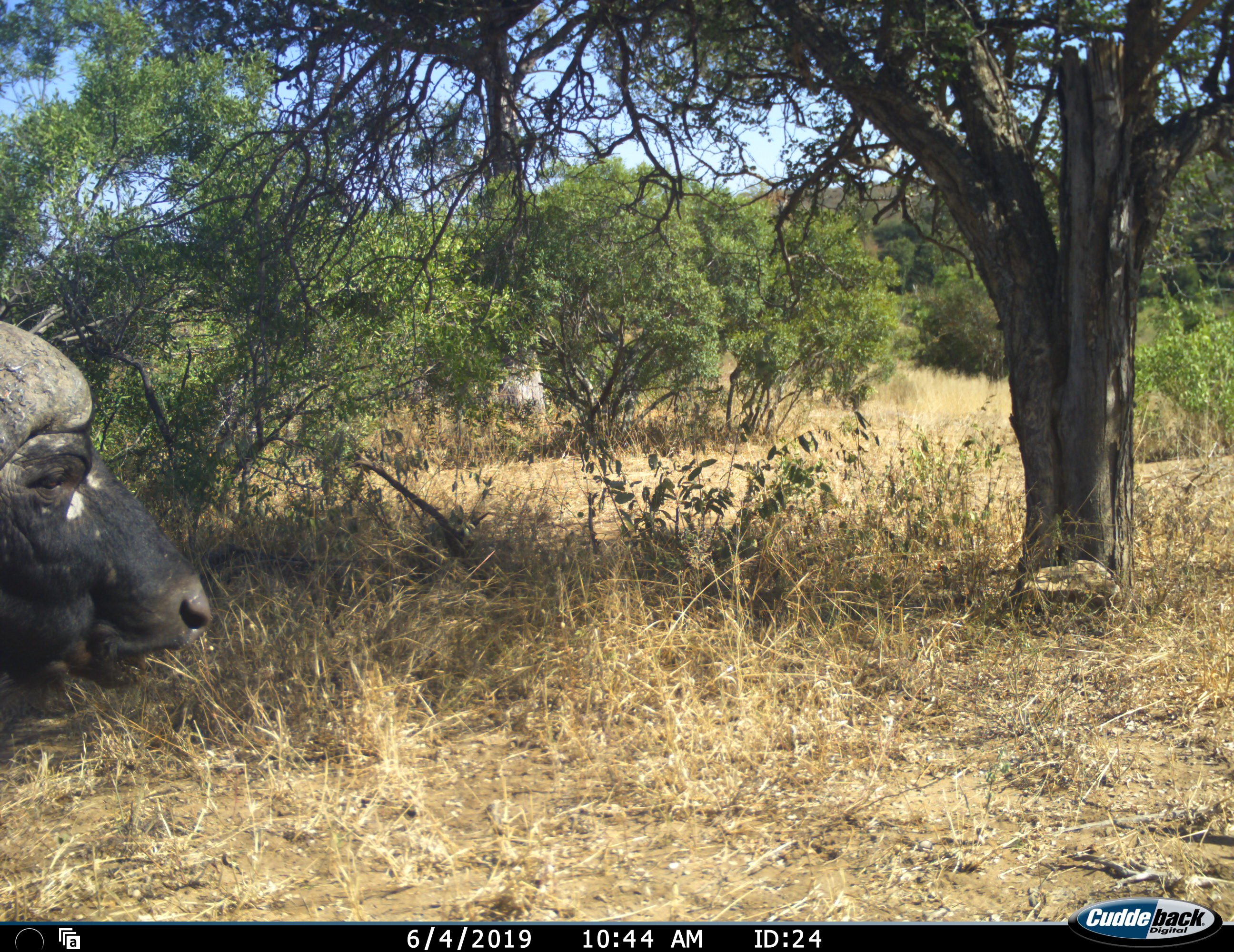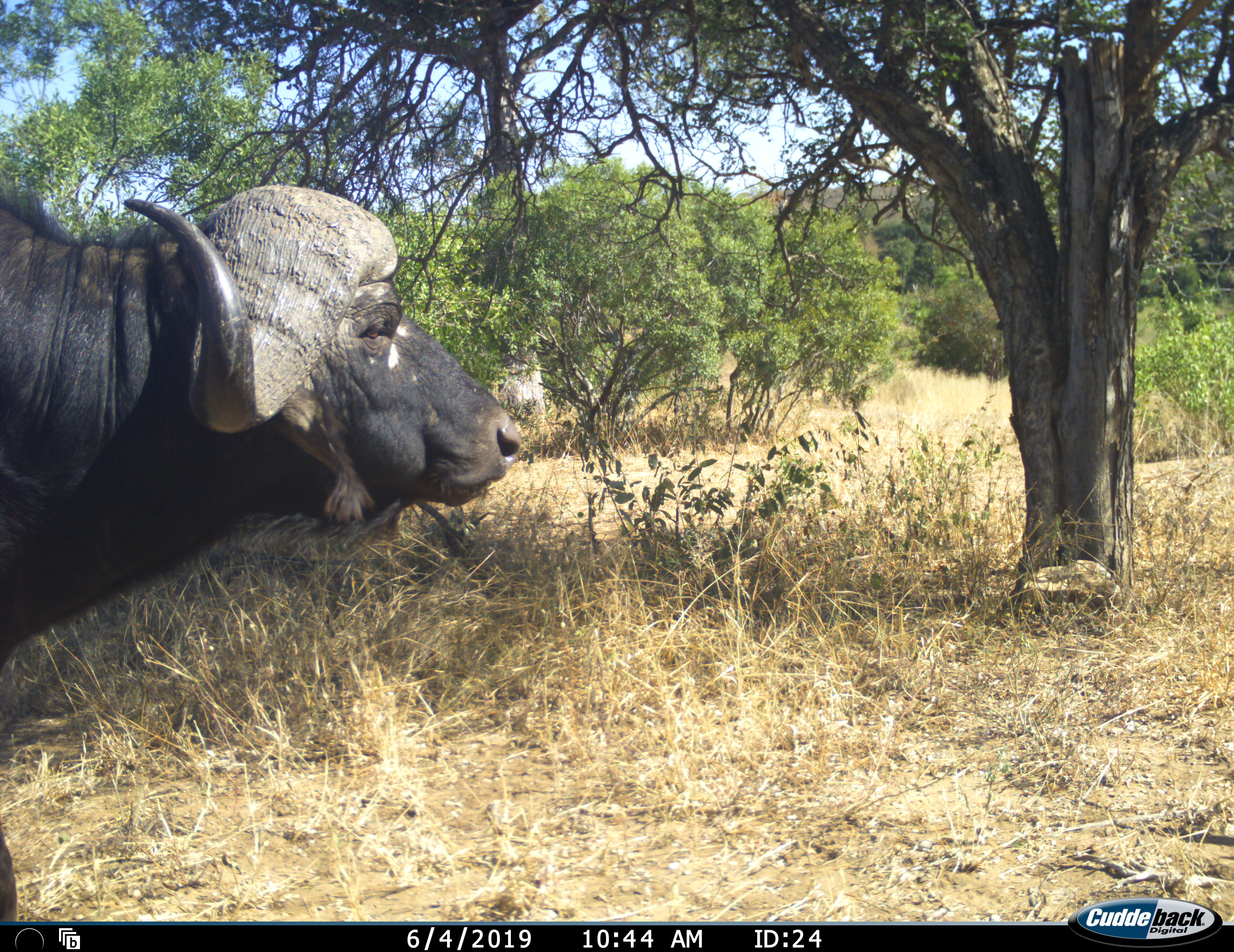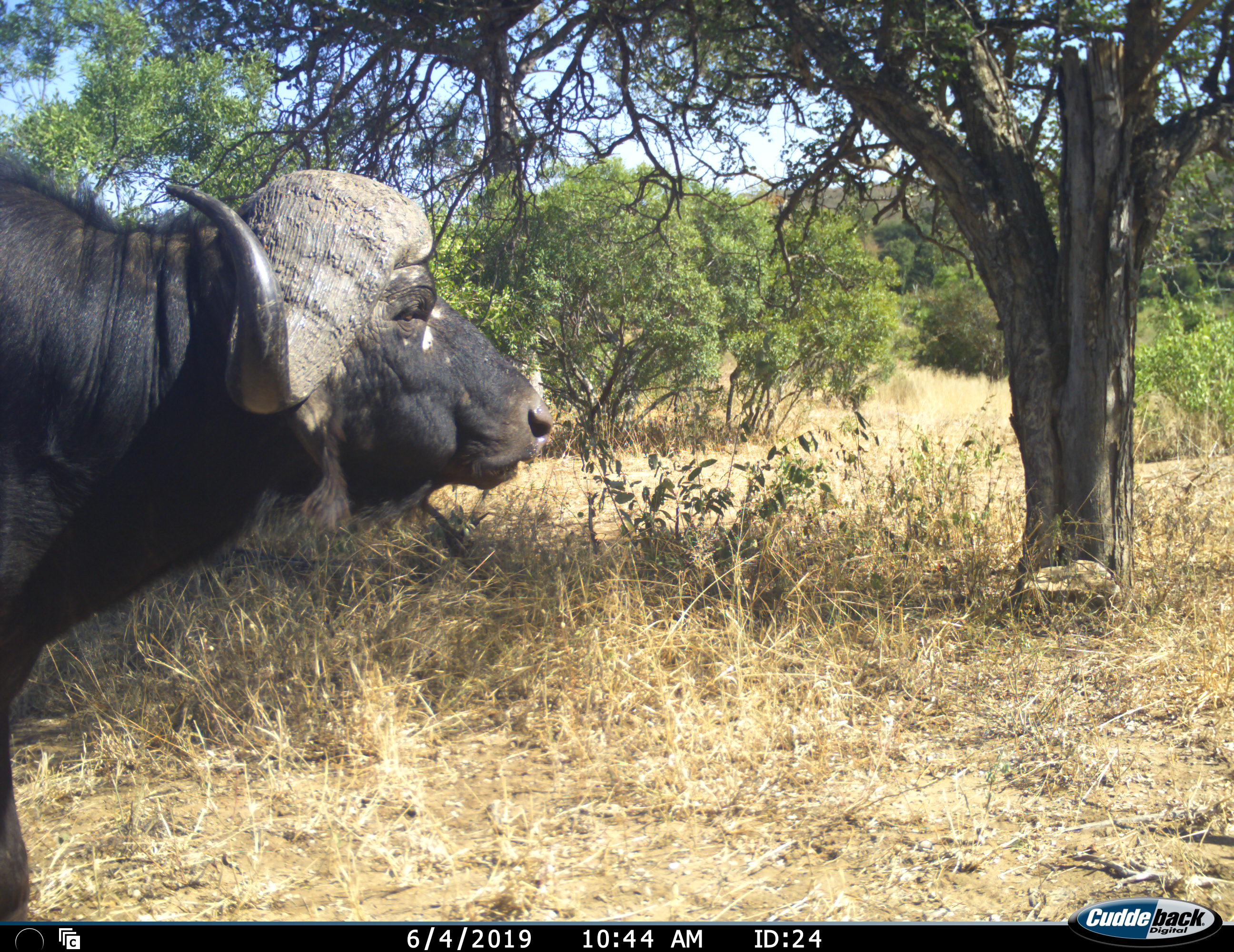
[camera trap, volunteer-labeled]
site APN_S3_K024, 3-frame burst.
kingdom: Animalia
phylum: Chordata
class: Mammalia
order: Artiodactyla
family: Bovidae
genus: Syncerus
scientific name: Syncerus caffer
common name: african buffalo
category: buffalo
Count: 1.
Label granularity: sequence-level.